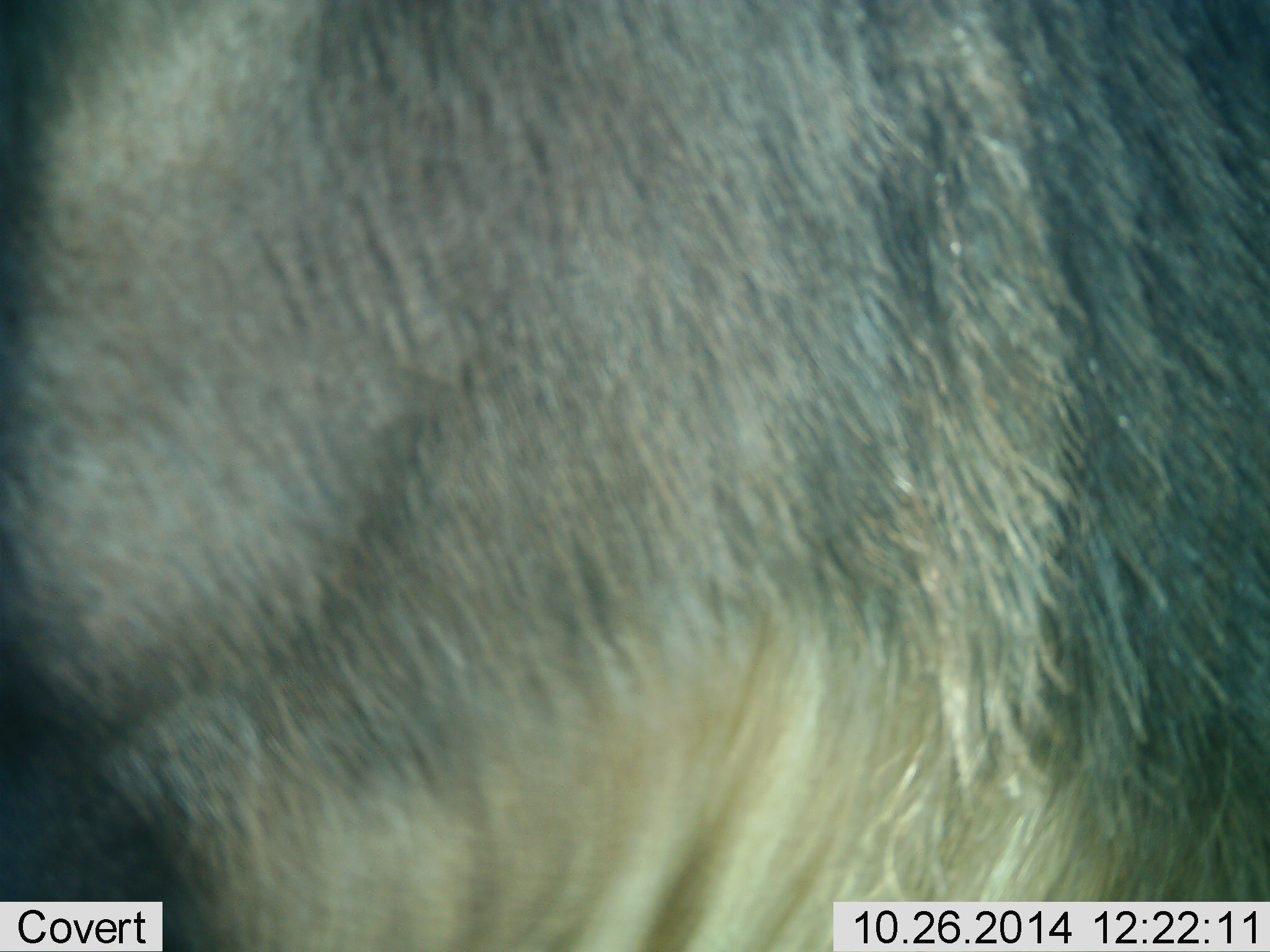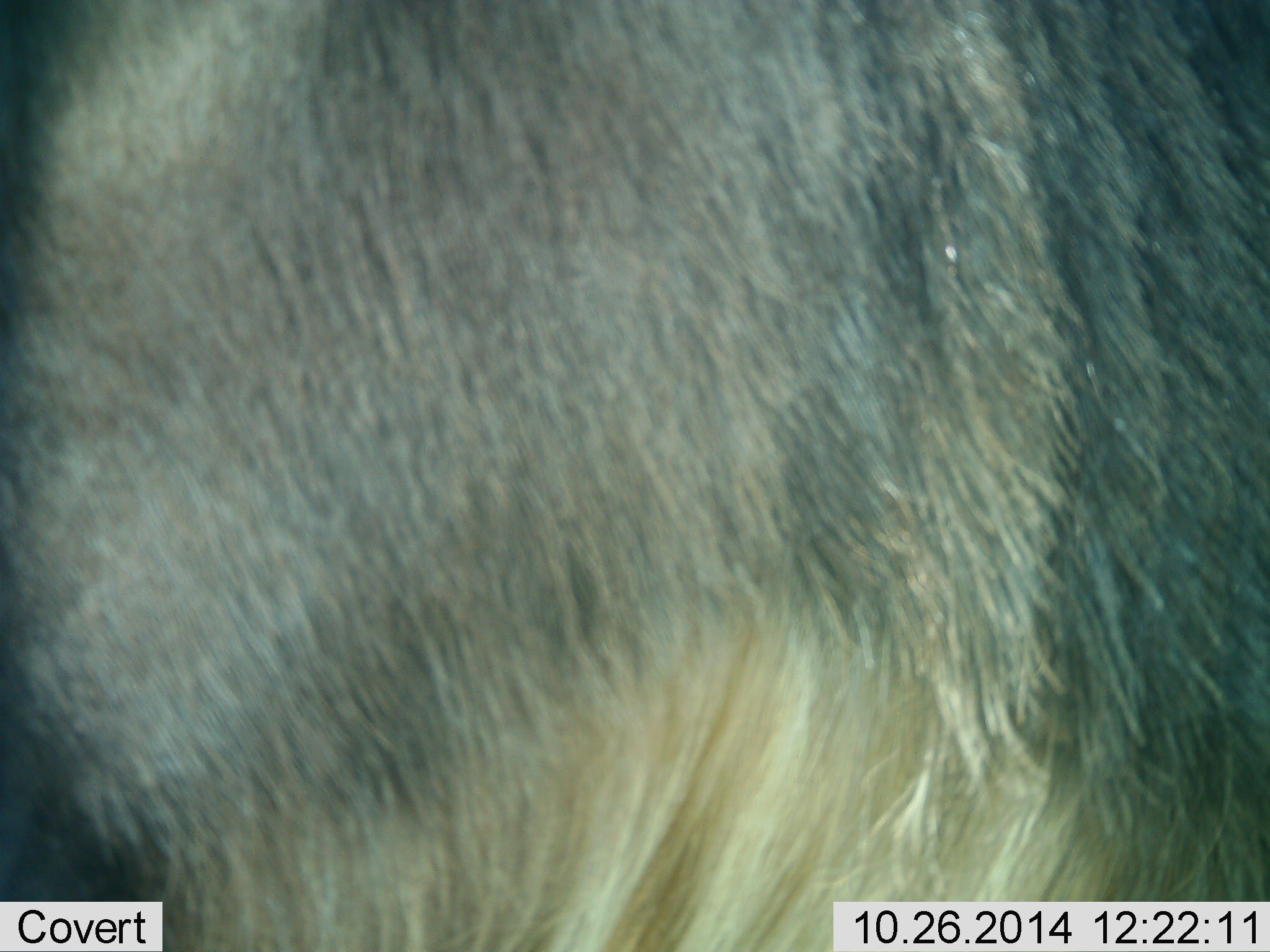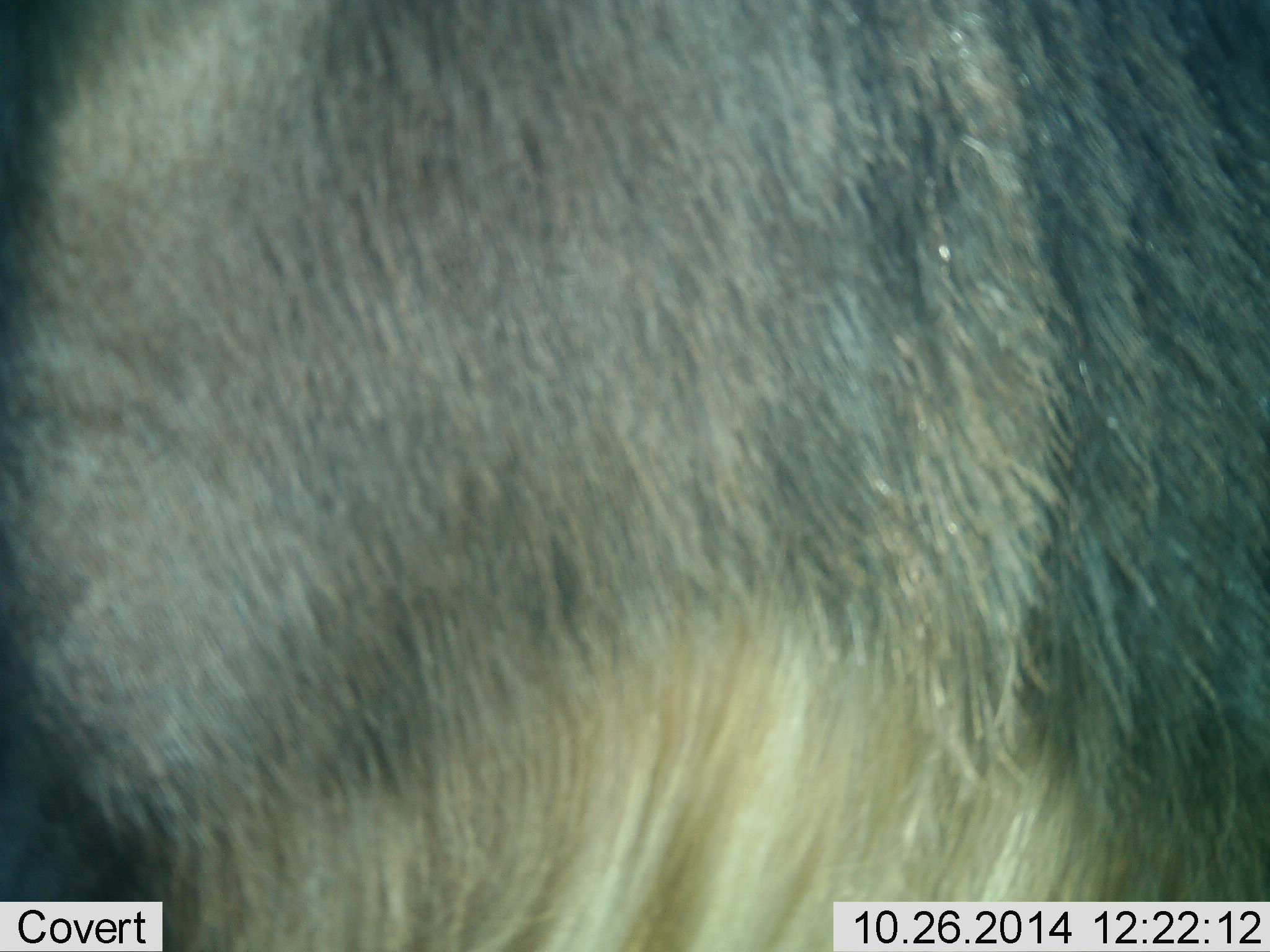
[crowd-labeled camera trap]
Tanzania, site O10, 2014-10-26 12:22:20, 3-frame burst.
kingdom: Animalia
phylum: Chordata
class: Mammalia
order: Artiodactyla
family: Bovidae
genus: Connochaetes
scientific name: Connochaetes taurinus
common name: blue wildebeest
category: wildebeest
Wildebeest (blue wildebeest) (Connochaetes taurinus), count 1. Behavior (volunteer vote fractions): standing 100%, resting 0%, moving 0%, interacting 0%. Young present (vote fraction): 0%. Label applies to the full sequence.